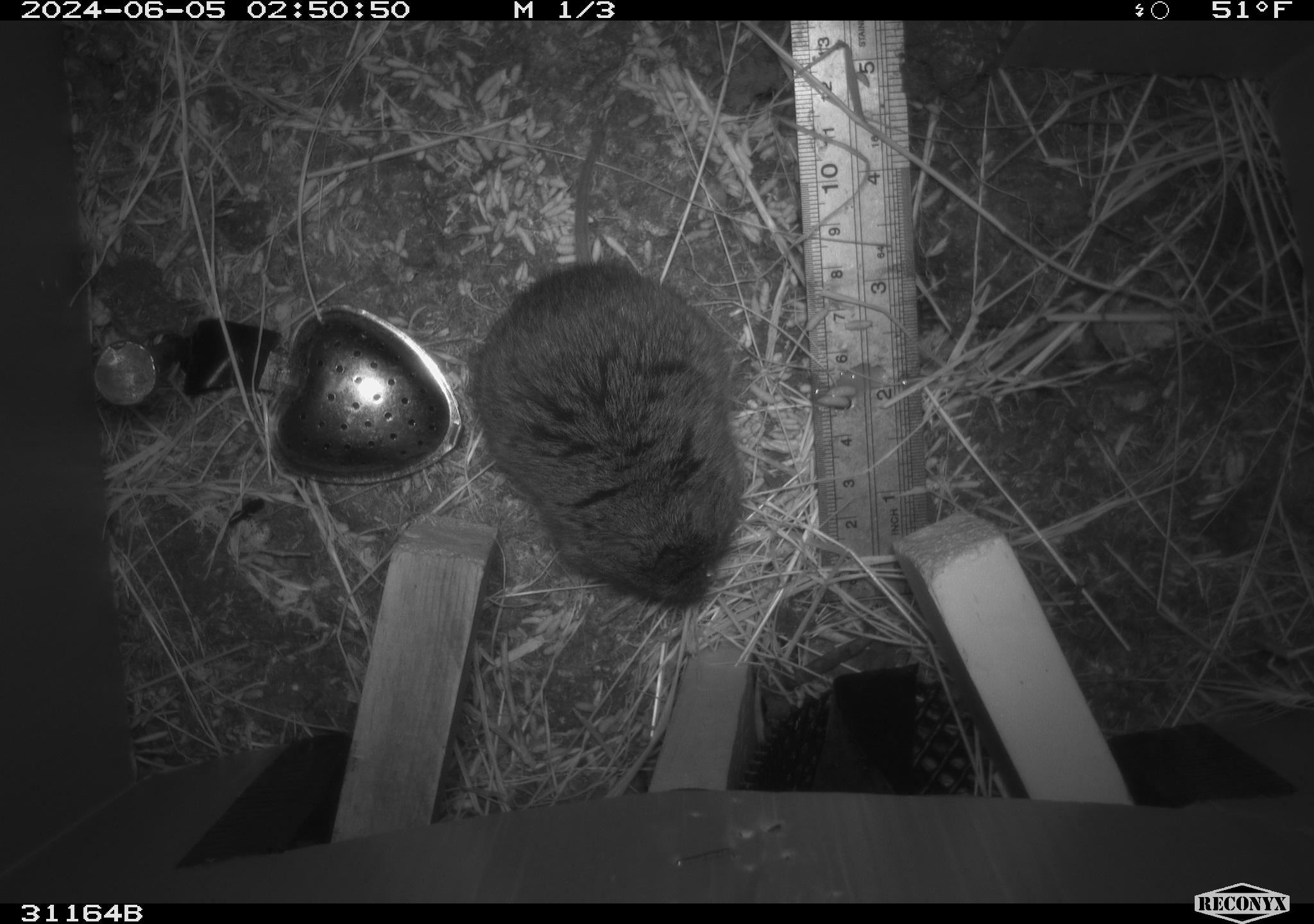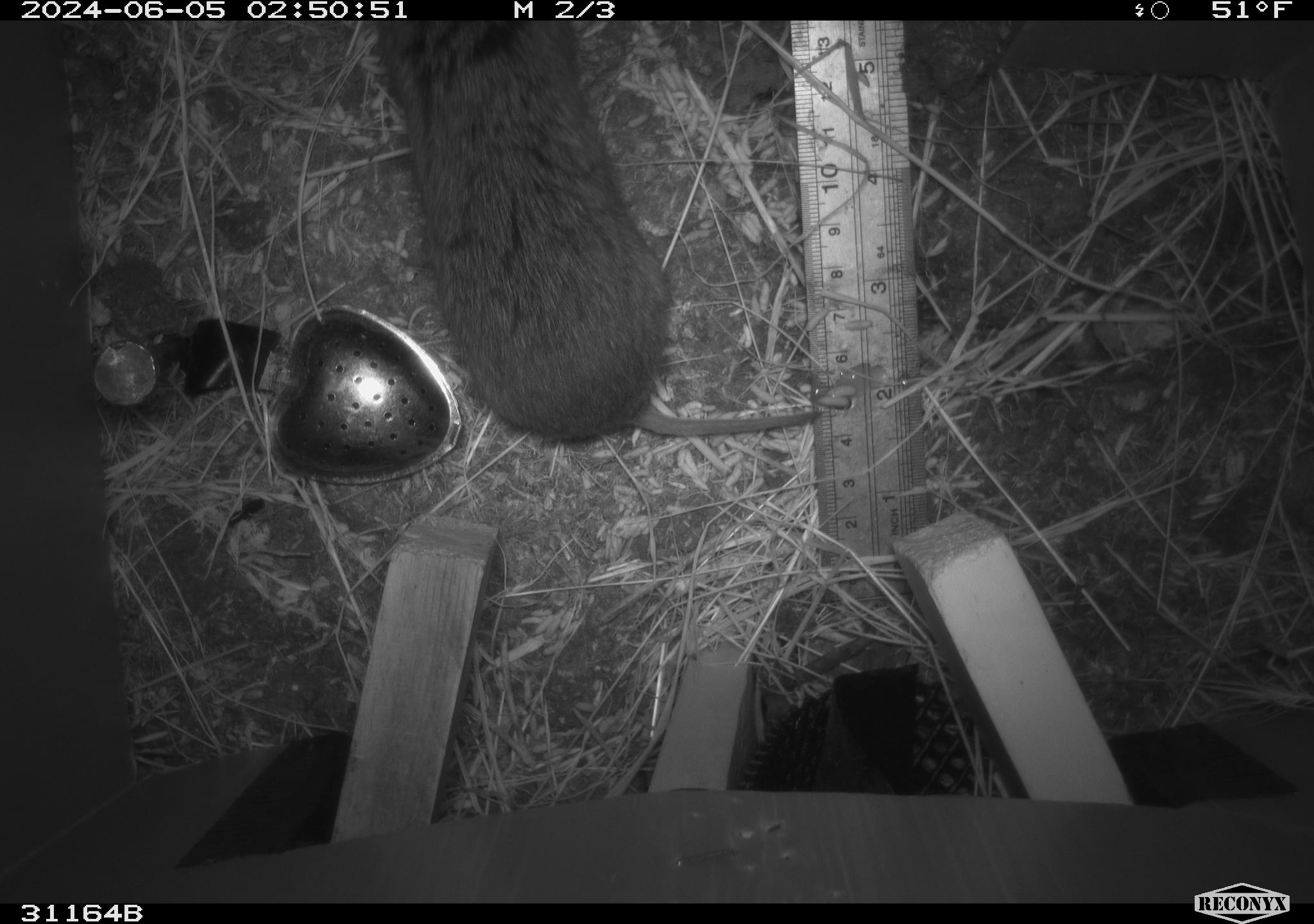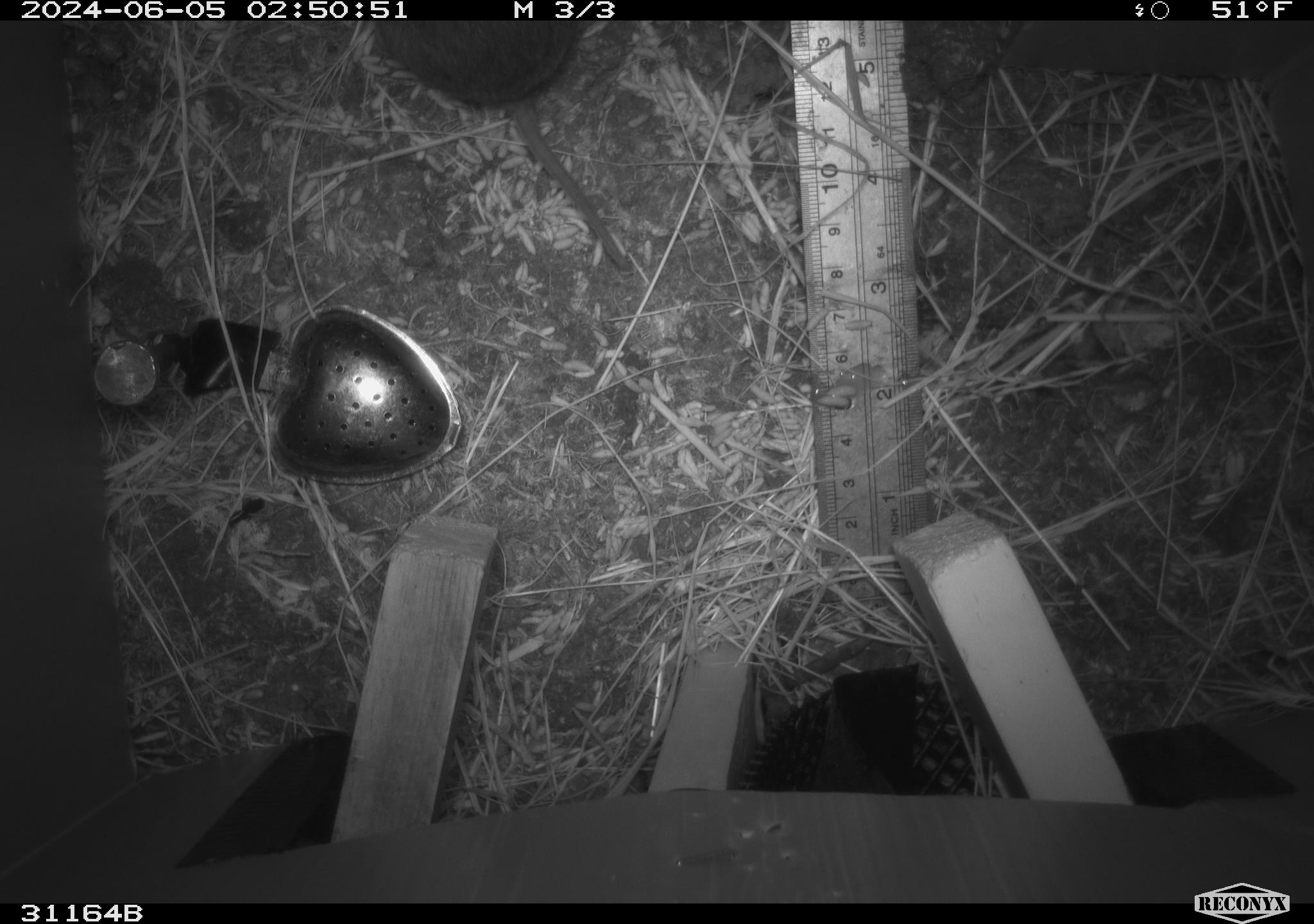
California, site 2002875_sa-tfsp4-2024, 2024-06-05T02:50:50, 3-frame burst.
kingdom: Animalia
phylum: Chordata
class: Mammalia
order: Rodentia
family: Cricetidae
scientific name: Arvicolinae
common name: voles, lemmings, and muskrats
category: arvicolinae subfamily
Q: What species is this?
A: Arvicolinae subfamily (voles, lemmings, and muskrats) (Arvicolinae).